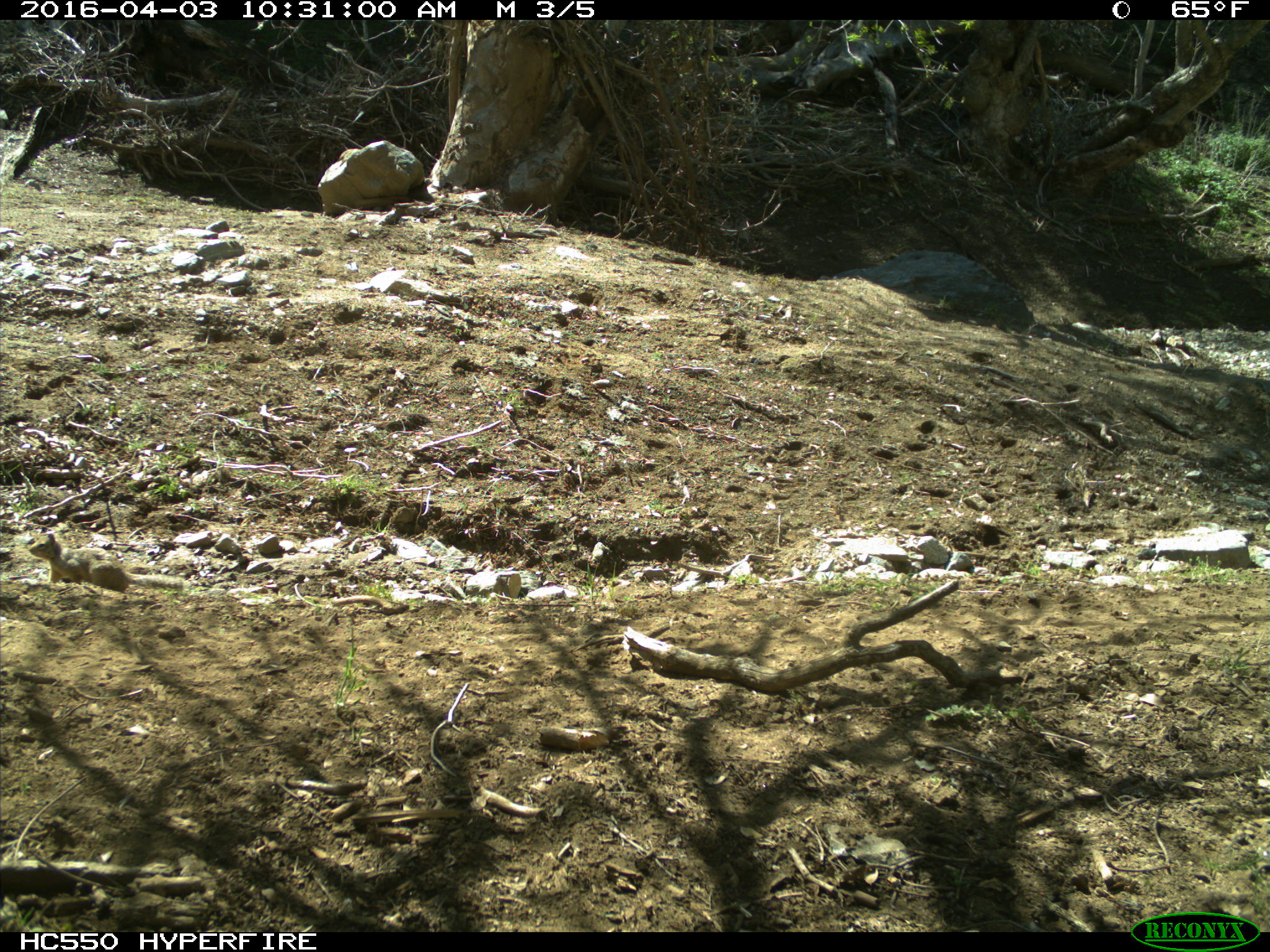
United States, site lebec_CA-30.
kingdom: Animalia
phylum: Chordata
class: Mammalia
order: Rodentia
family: Sciuridae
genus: Otospermophilus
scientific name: Otospermophilus beecheyi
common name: california ground squirrel